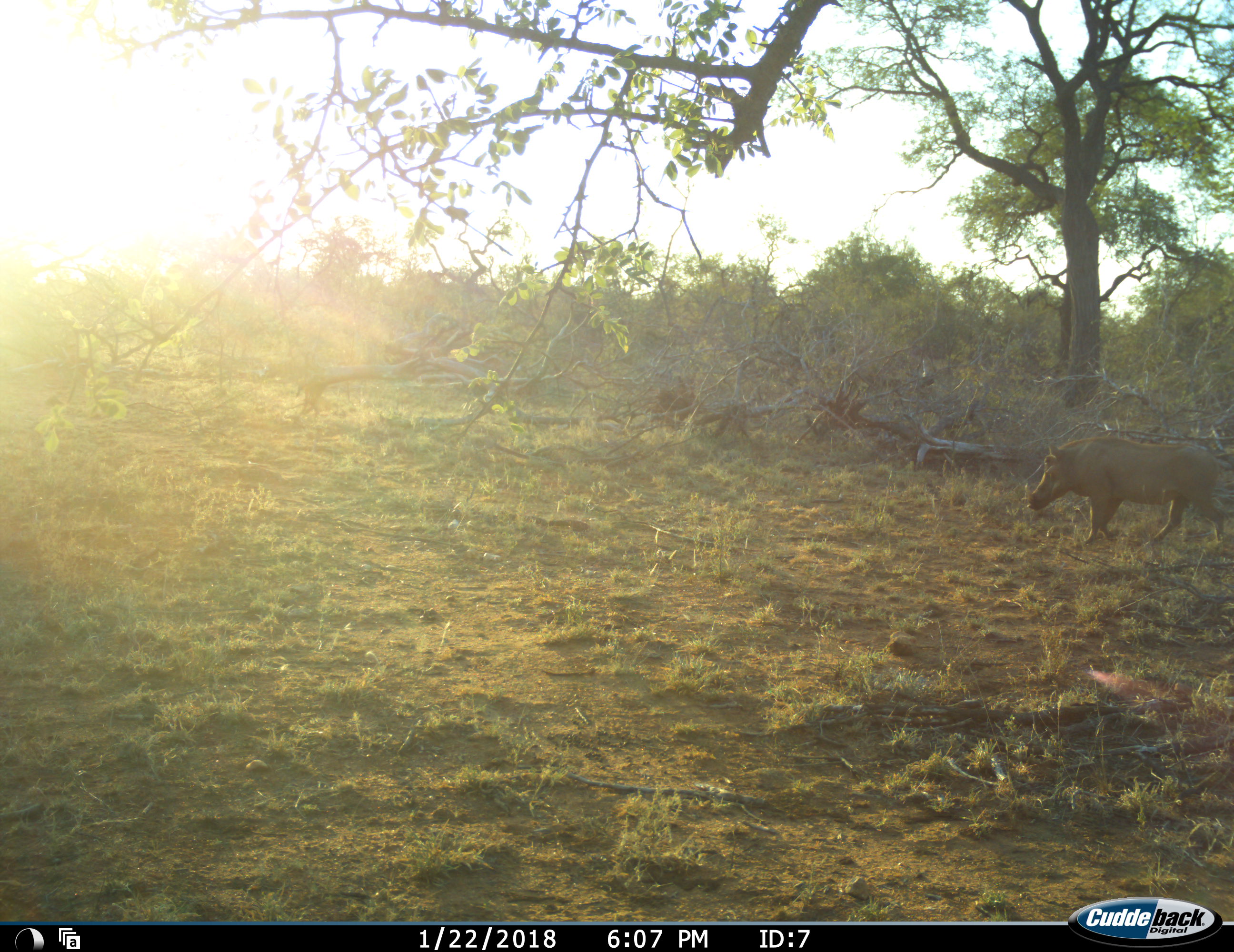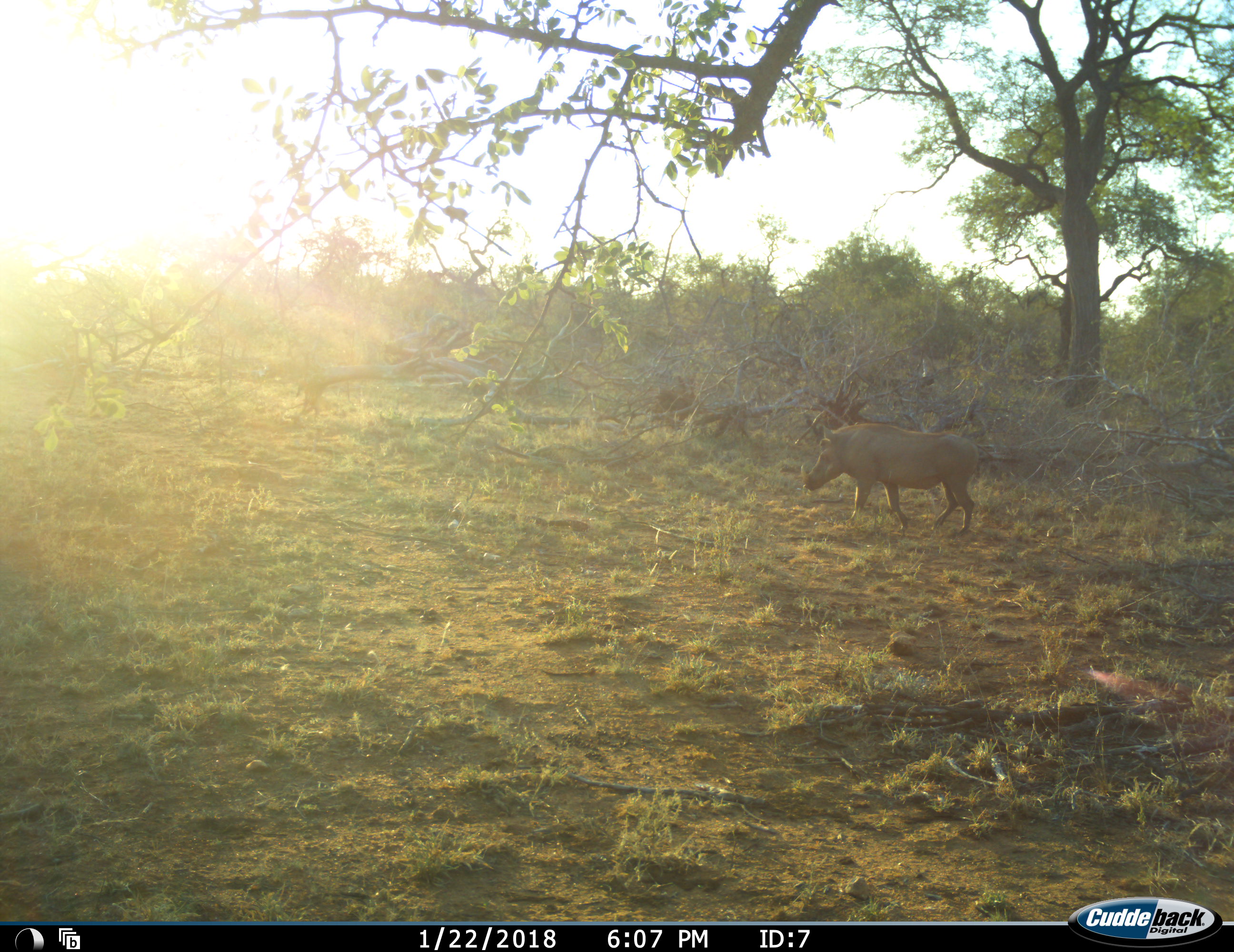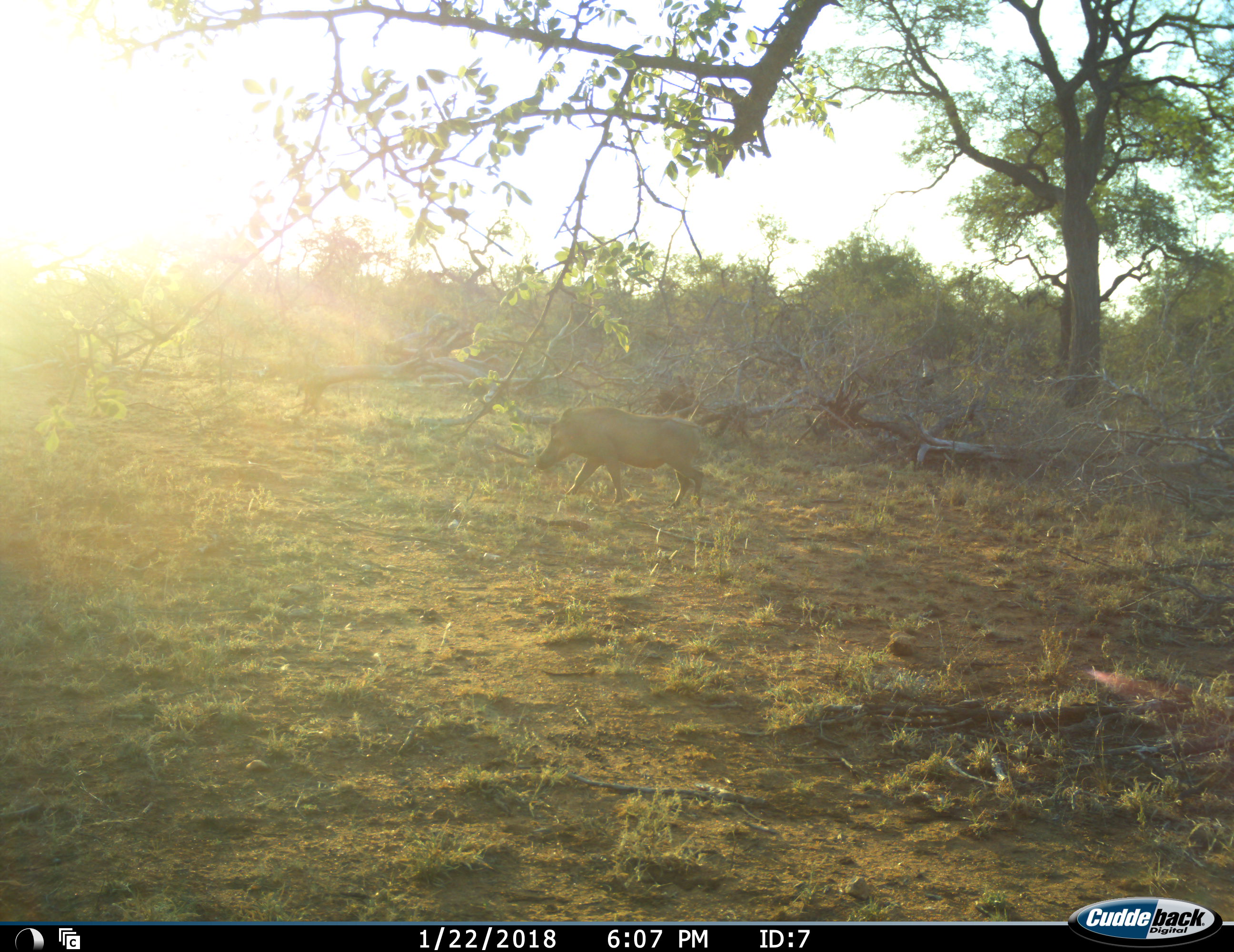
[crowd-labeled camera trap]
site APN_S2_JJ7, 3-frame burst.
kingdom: Animalia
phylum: Chordata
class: Mammalia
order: Artiodactyla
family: Suidae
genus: Phacochoerus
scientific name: Phacochoerus africanus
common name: warthog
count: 1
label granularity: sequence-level